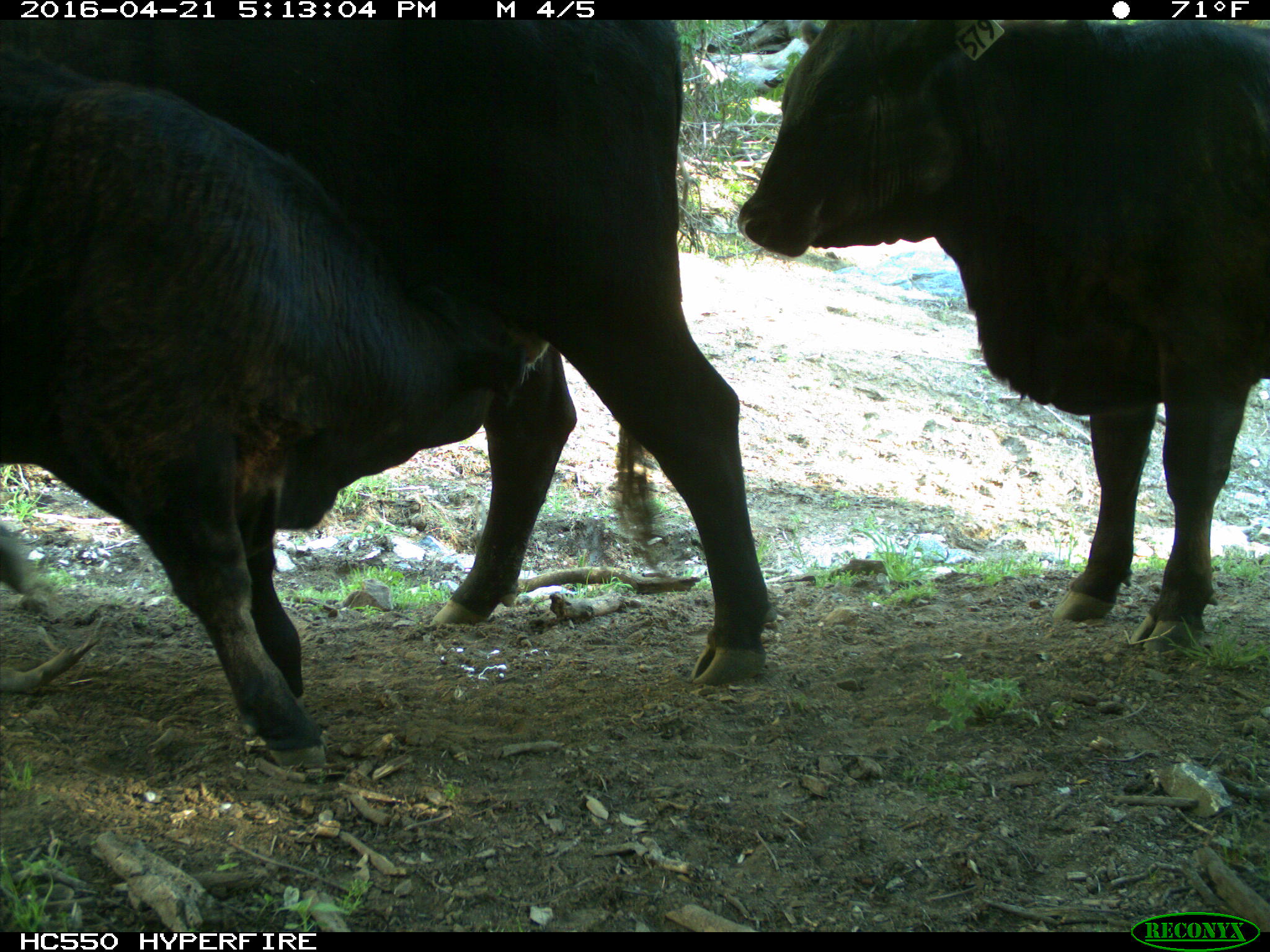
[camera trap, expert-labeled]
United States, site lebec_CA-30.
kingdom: Animalia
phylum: Chordata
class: Mammalia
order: Artiodactyla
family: Bovidae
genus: Bos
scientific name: Bos taurus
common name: domestic cow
Bos taurus (domestic cow).